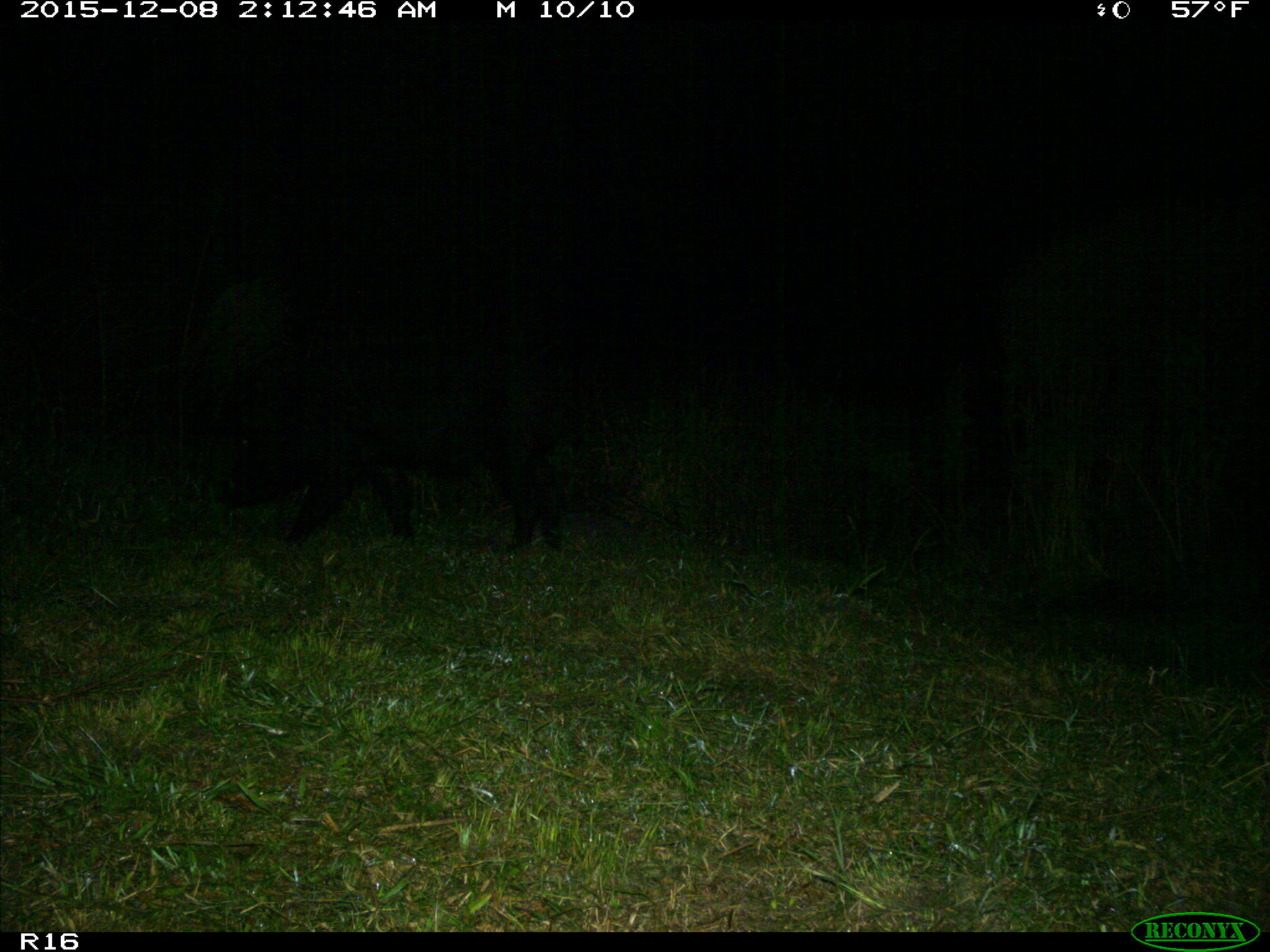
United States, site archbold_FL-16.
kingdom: Animalia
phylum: Chordata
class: Mammalia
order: Artiodactyla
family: Suidae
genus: Sus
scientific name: Sus scrofa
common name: wild boar